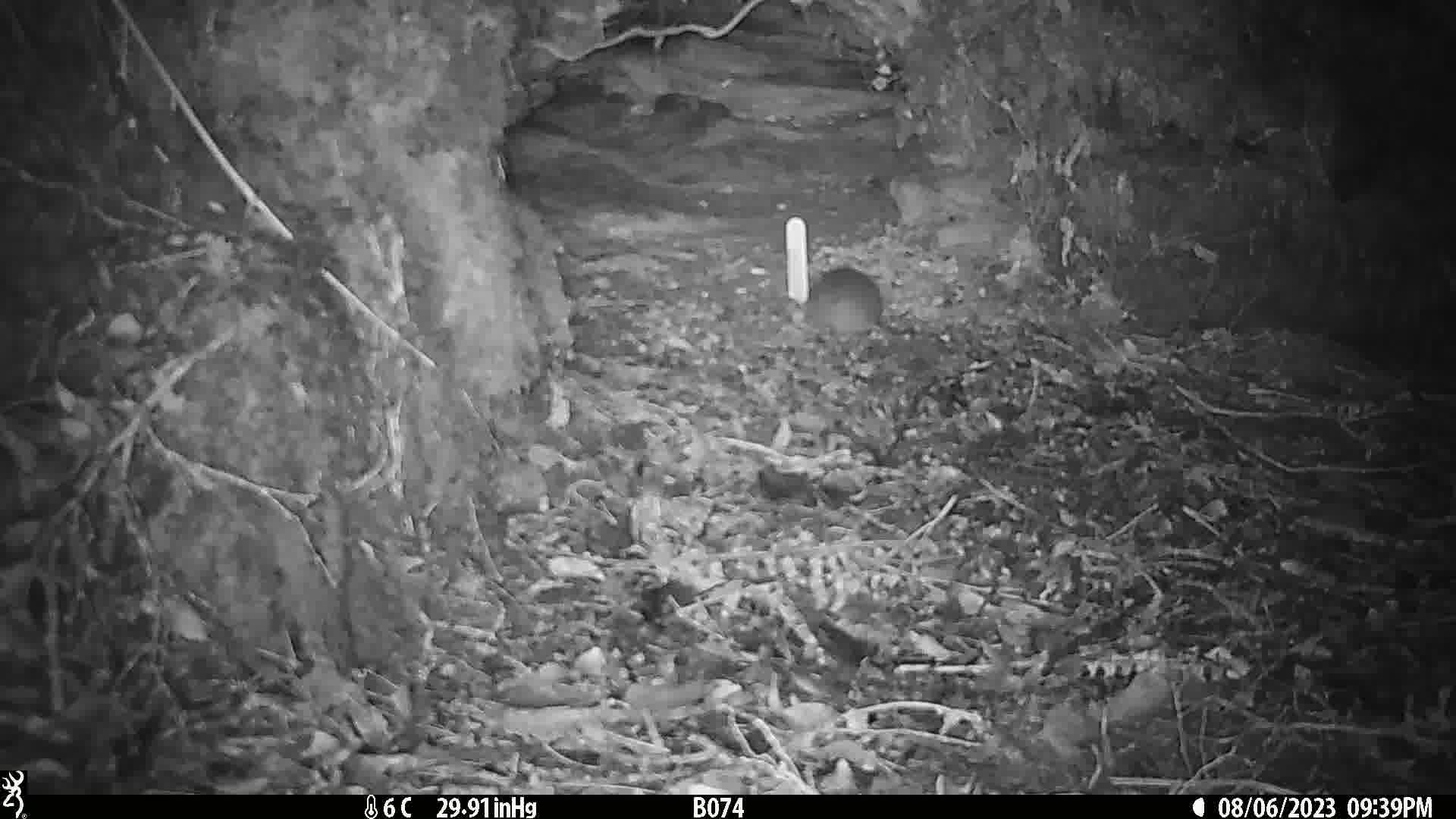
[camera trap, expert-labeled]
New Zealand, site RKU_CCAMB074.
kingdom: Animalia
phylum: Chordata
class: Mammalia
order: Rodentia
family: Muridae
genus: Rattus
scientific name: Rattus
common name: rat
Rat (Rattus).